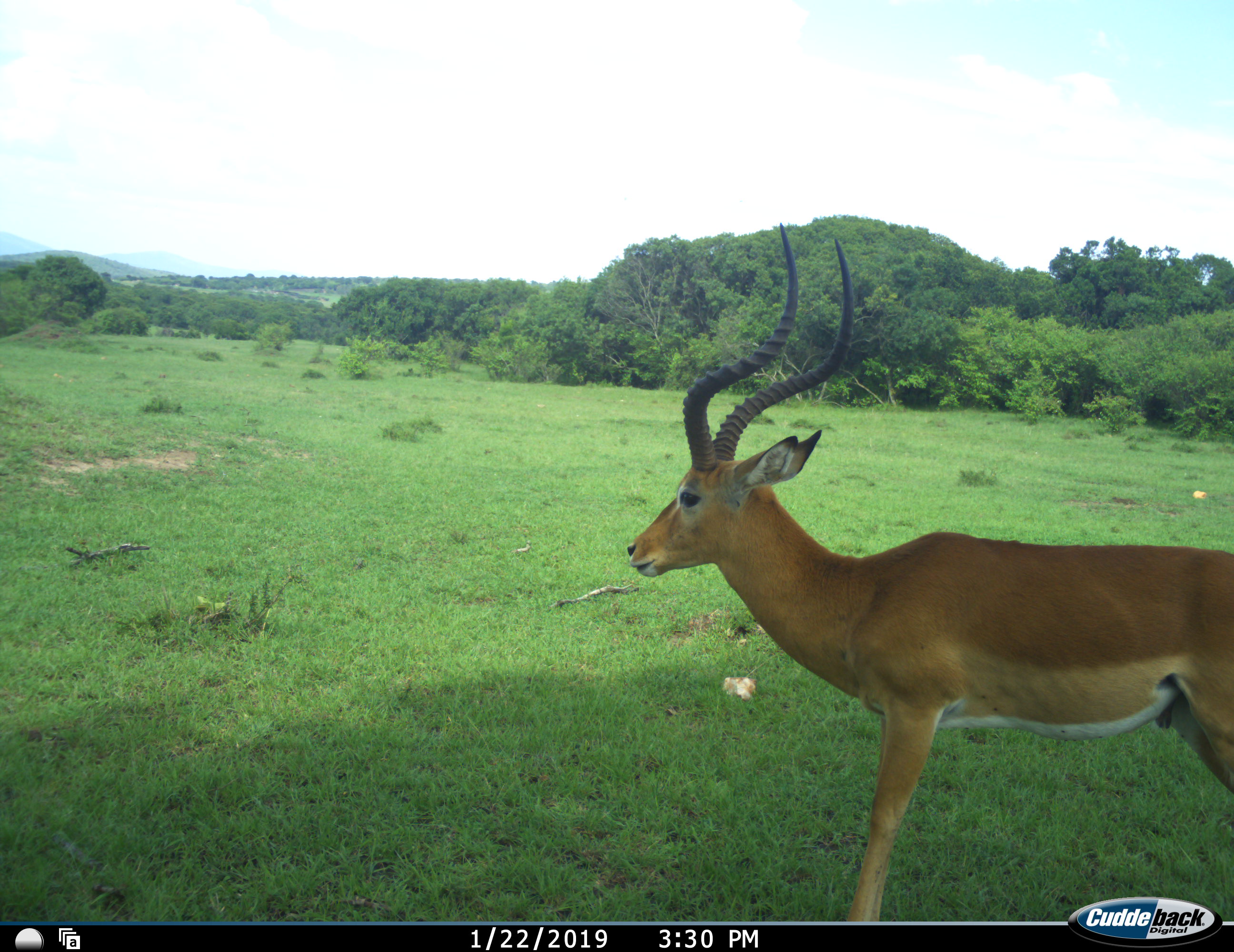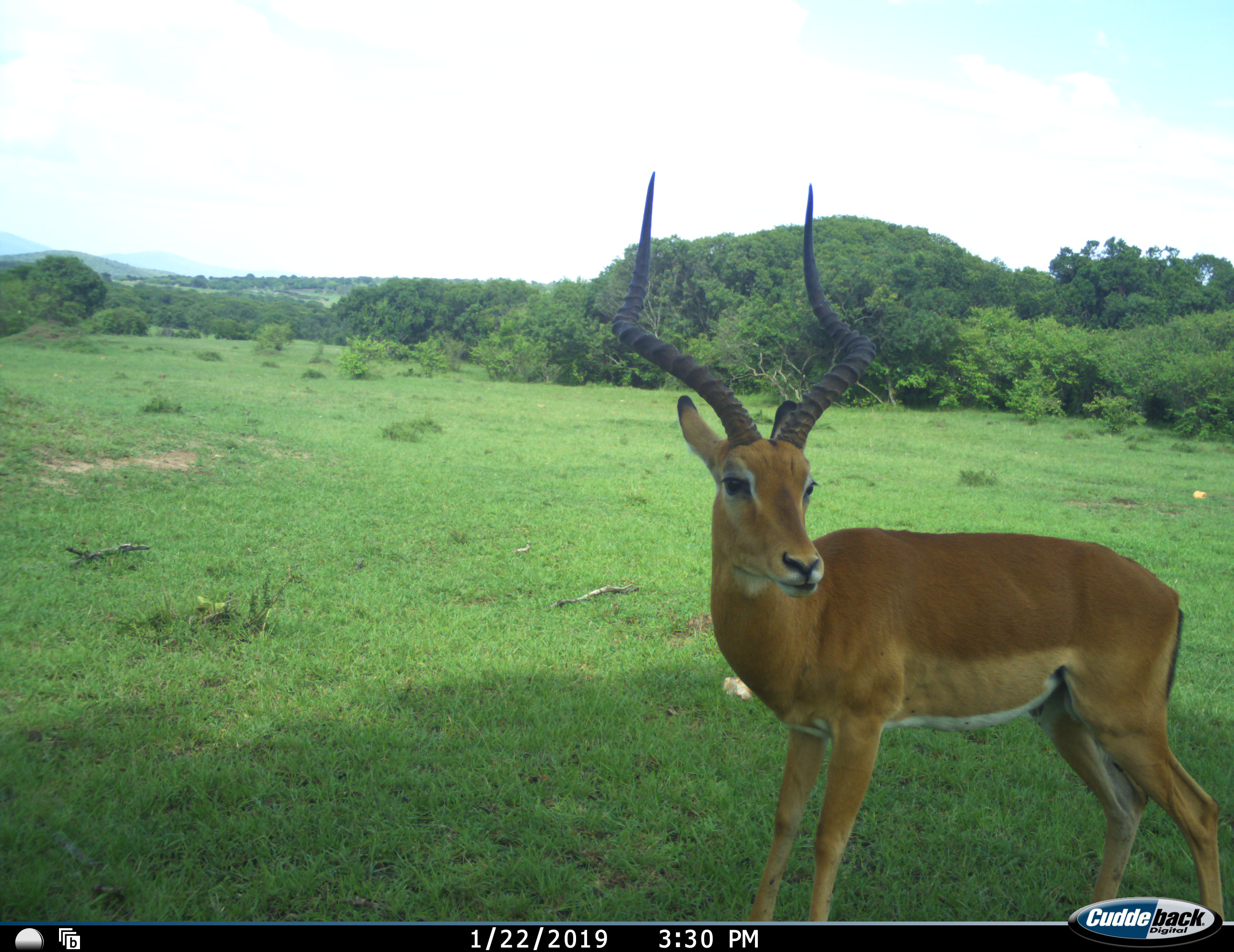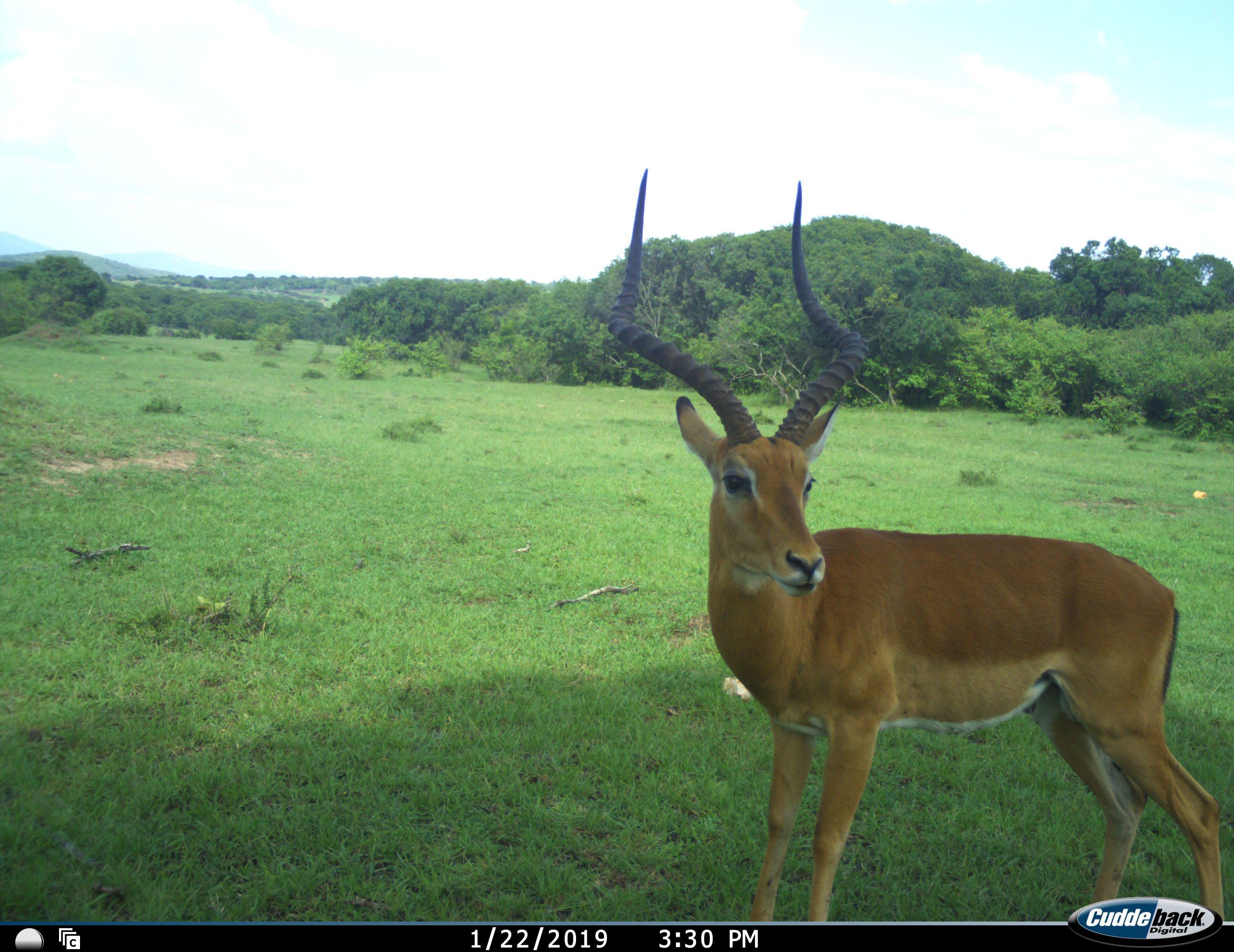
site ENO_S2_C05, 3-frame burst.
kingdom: Animalia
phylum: Chordata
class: Mammalia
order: Artiodactyla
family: Bovidae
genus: Aepyceros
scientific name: Aepyceros melampus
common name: impala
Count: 1.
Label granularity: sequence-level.